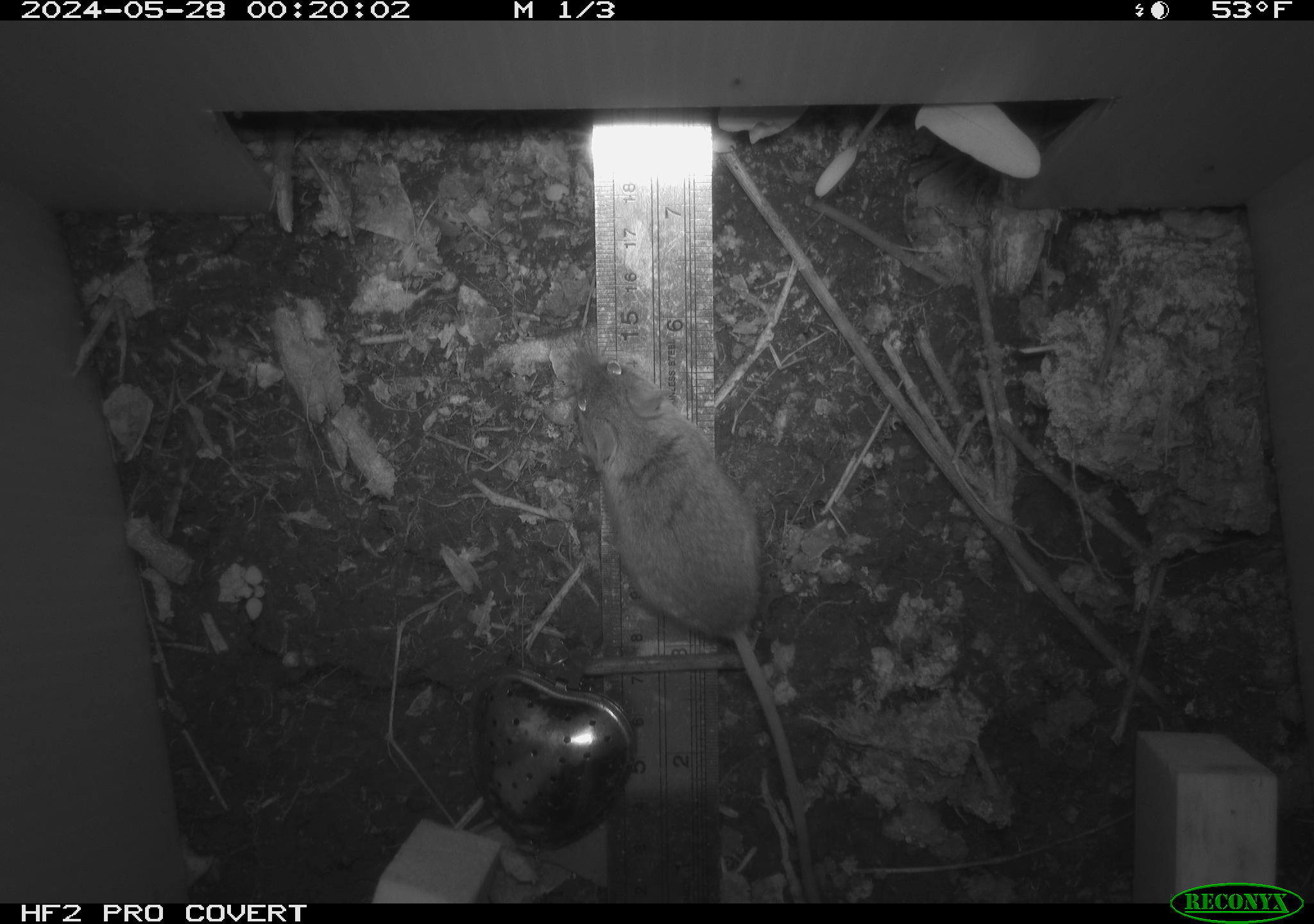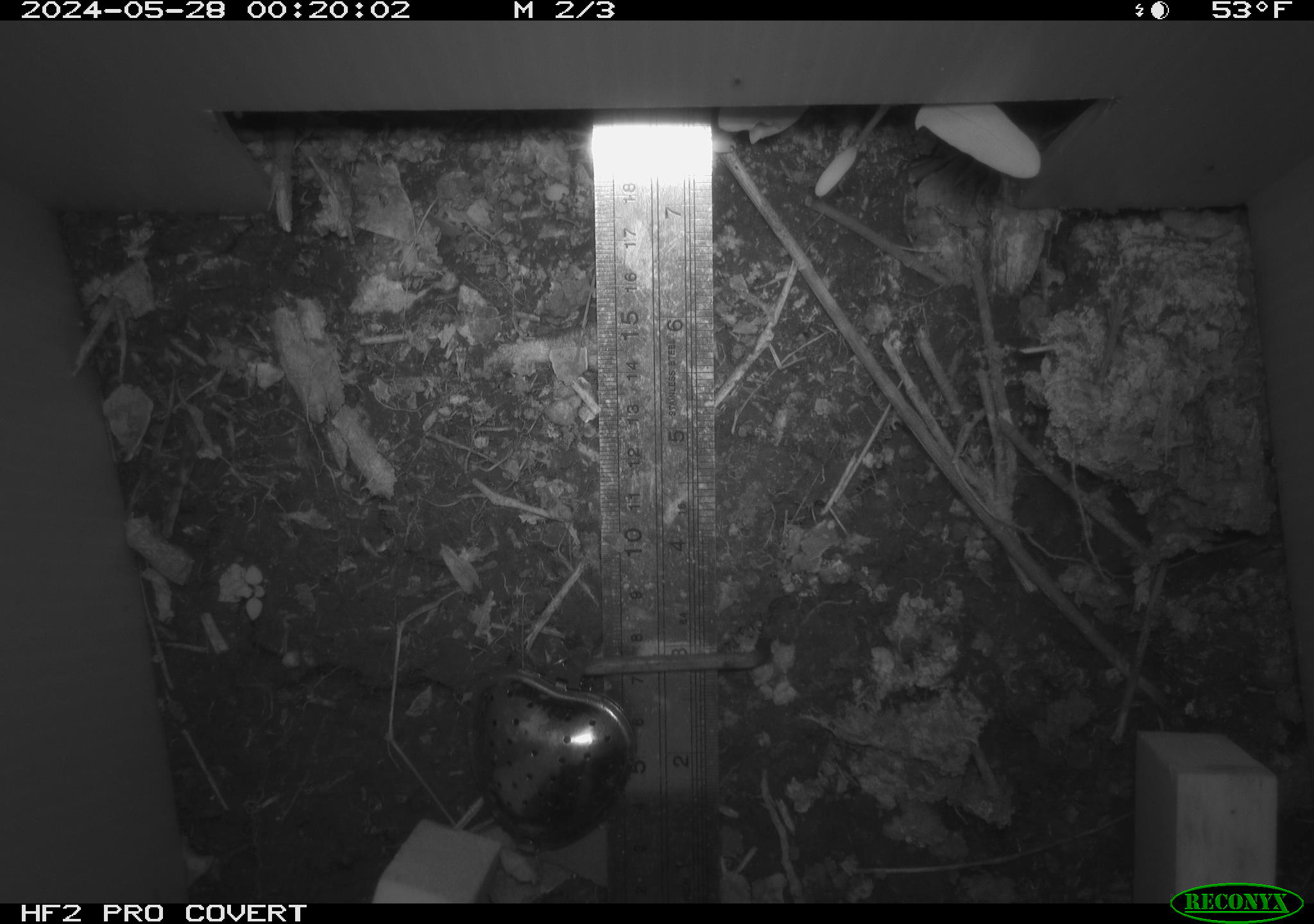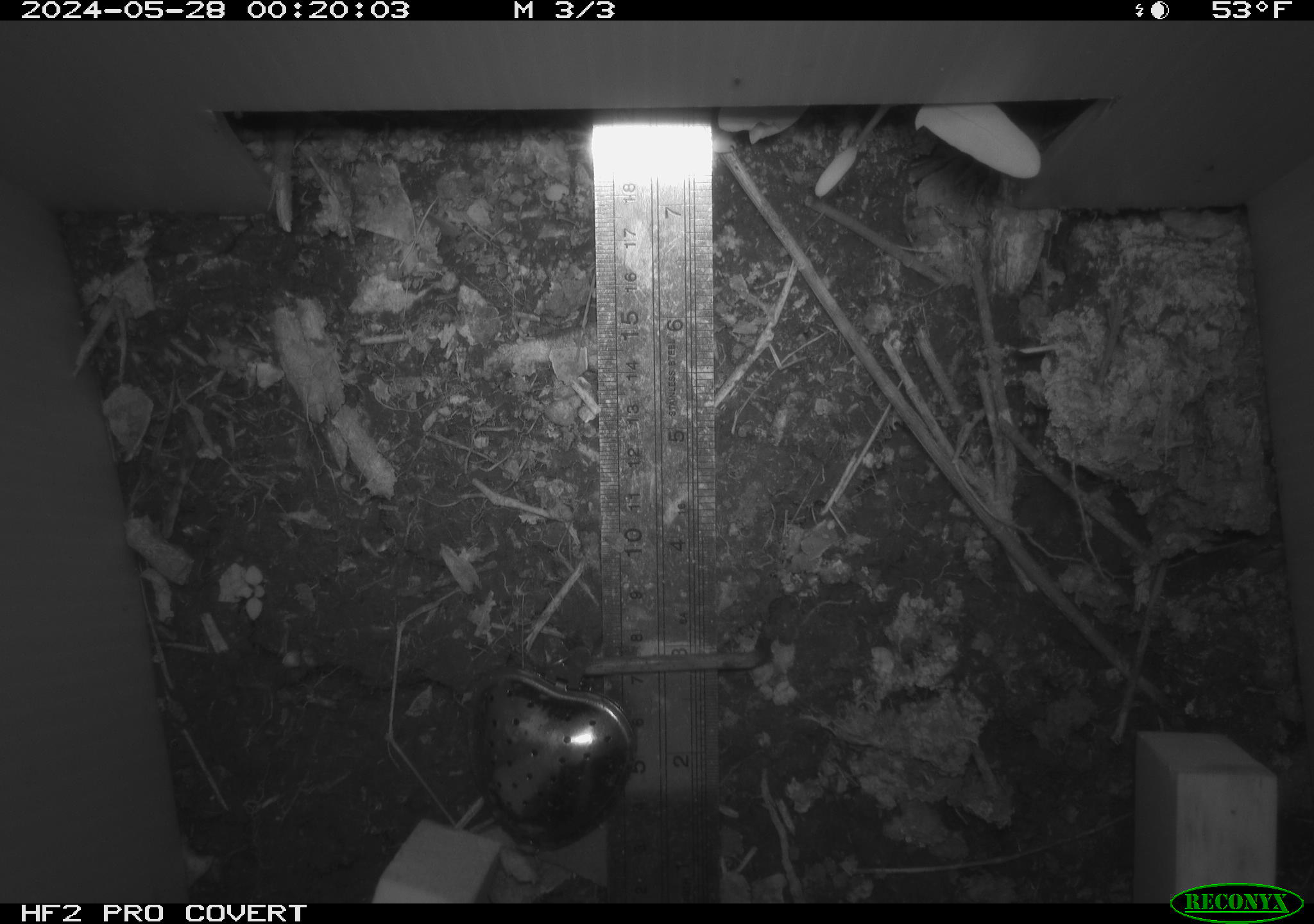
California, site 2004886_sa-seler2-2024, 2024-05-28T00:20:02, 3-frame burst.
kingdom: Animalia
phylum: Chordata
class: Mammalia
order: Rodentia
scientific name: Rodentia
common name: mouse species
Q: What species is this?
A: Mouse species (Rodentia).